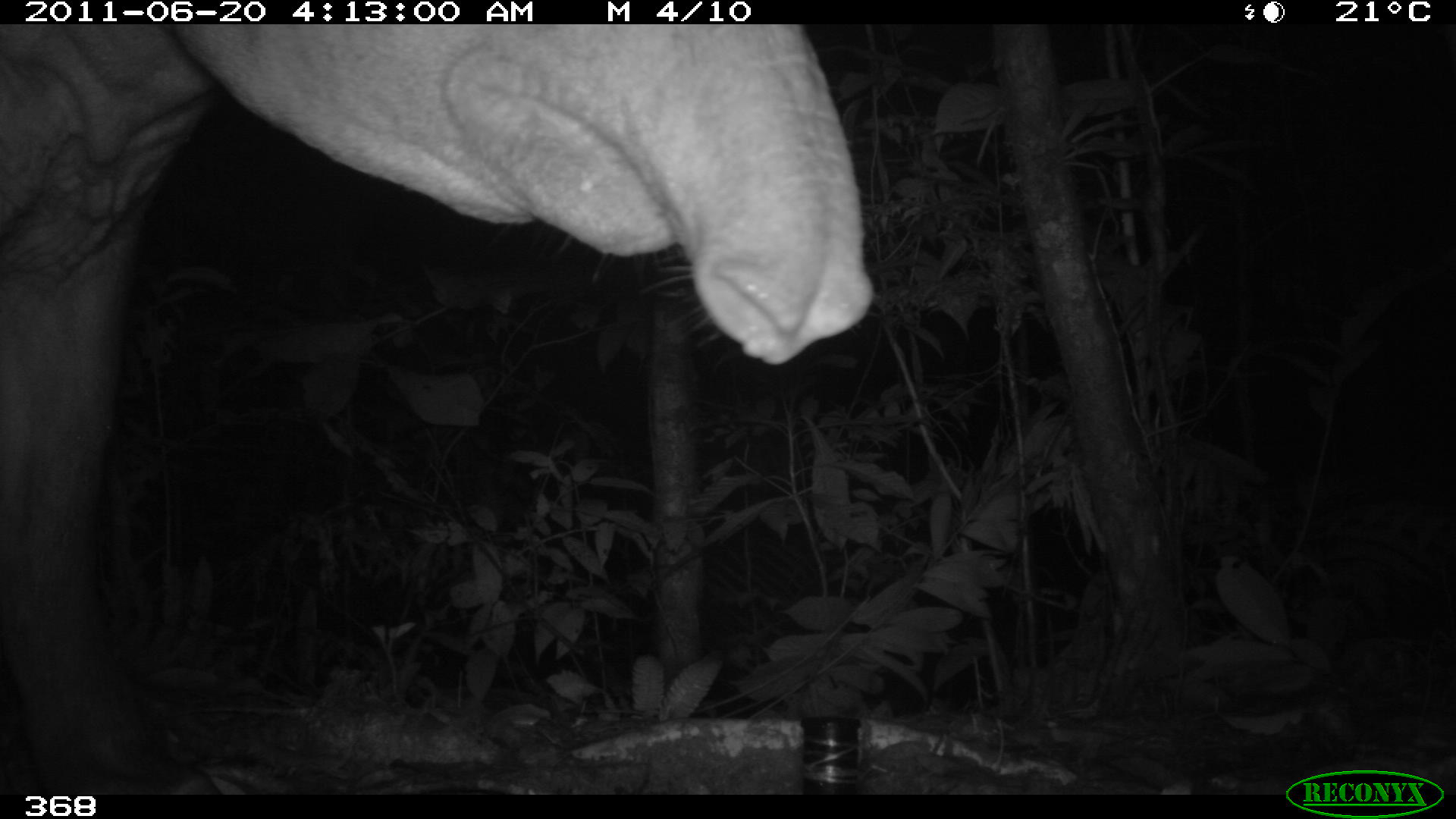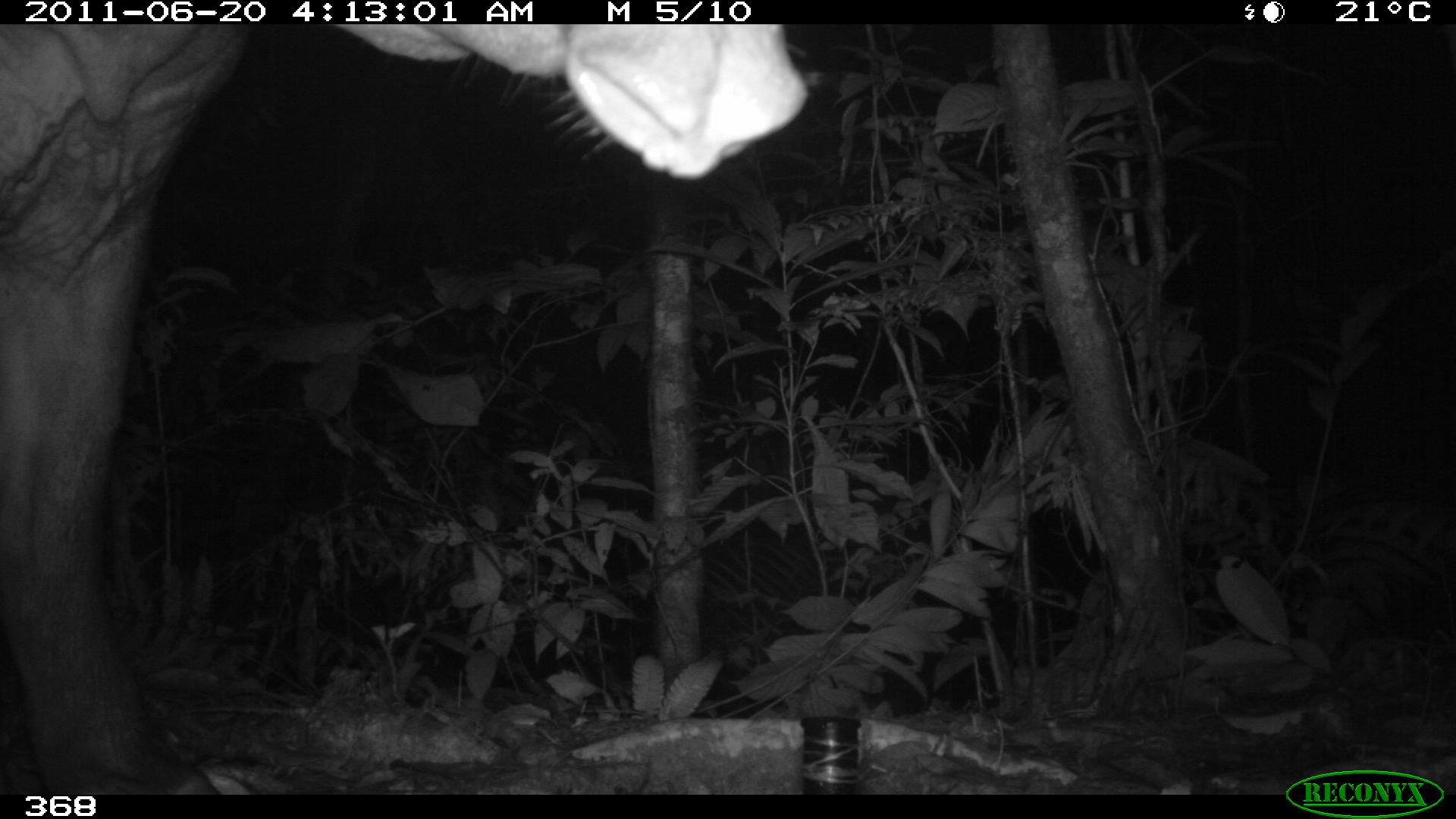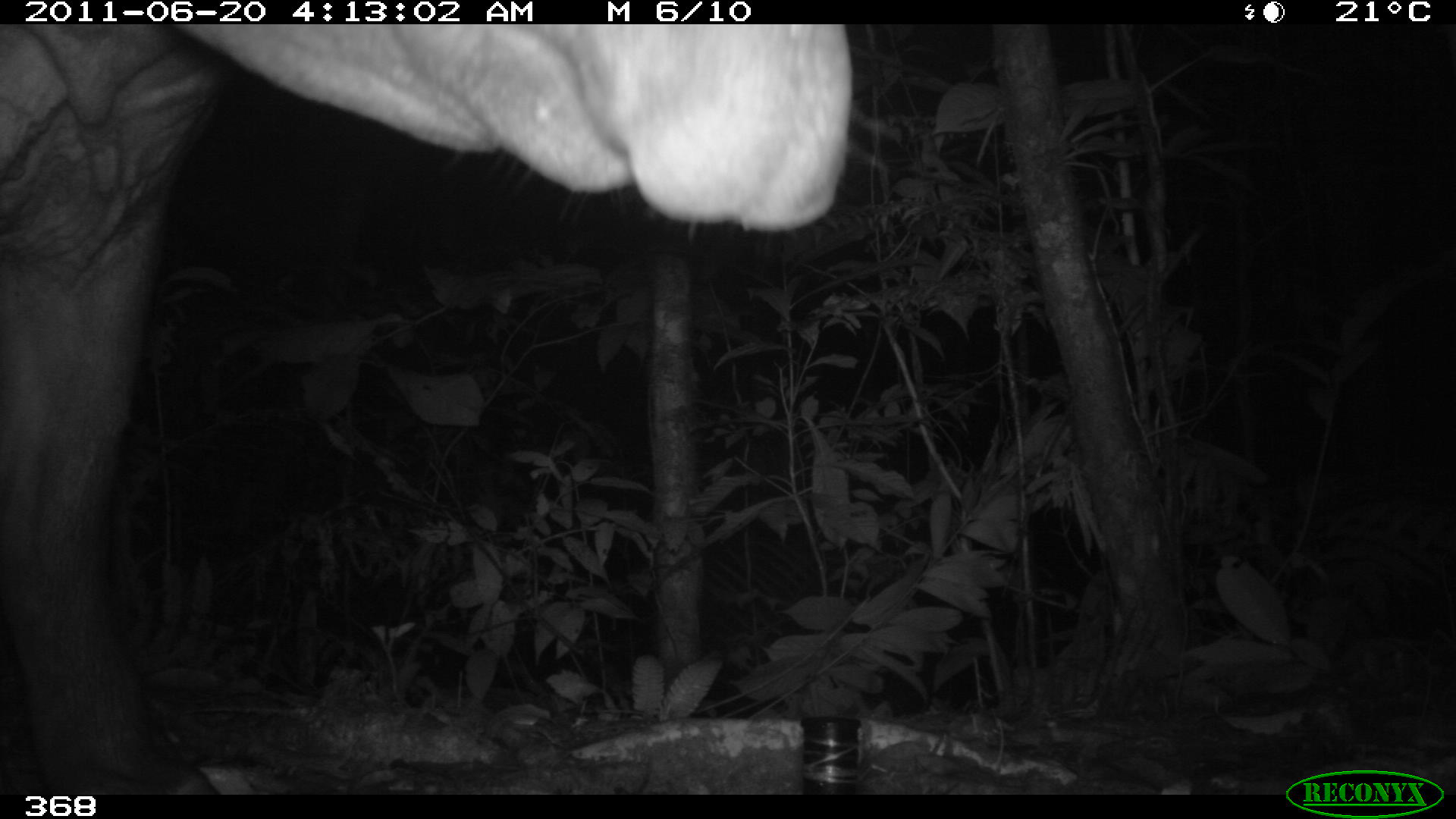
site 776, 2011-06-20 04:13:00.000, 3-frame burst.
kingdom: Animalia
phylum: Chordata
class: Mammalia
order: Perissodactyla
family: Tapiridae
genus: Tapirus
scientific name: Tapirus terrestris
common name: south american tapir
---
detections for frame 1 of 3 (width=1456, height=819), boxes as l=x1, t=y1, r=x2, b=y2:
tapirus terrestris: l=0, t=22, r=871, b=791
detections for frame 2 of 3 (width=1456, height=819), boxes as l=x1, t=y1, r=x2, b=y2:
tapirus terrestris: l=0, t=21, r=807, b=794